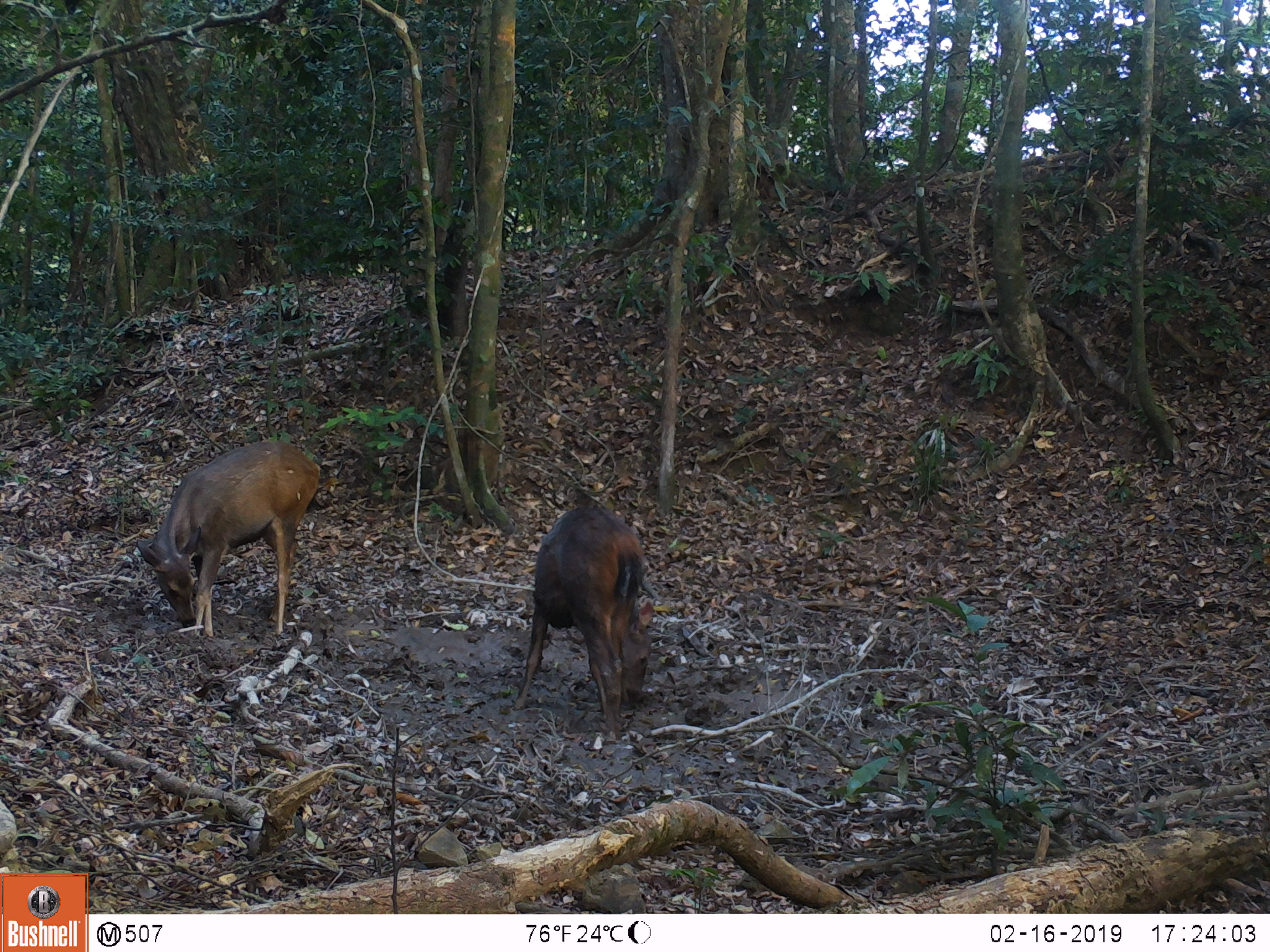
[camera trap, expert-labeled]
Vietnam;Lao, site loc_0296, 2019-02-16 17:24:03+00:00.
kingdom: Animalia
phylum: Chordata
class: Mammalia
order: Artiodactyla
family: Cervidae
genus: Rusa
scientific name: Rusa unicolor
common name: sambar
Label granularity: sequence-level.